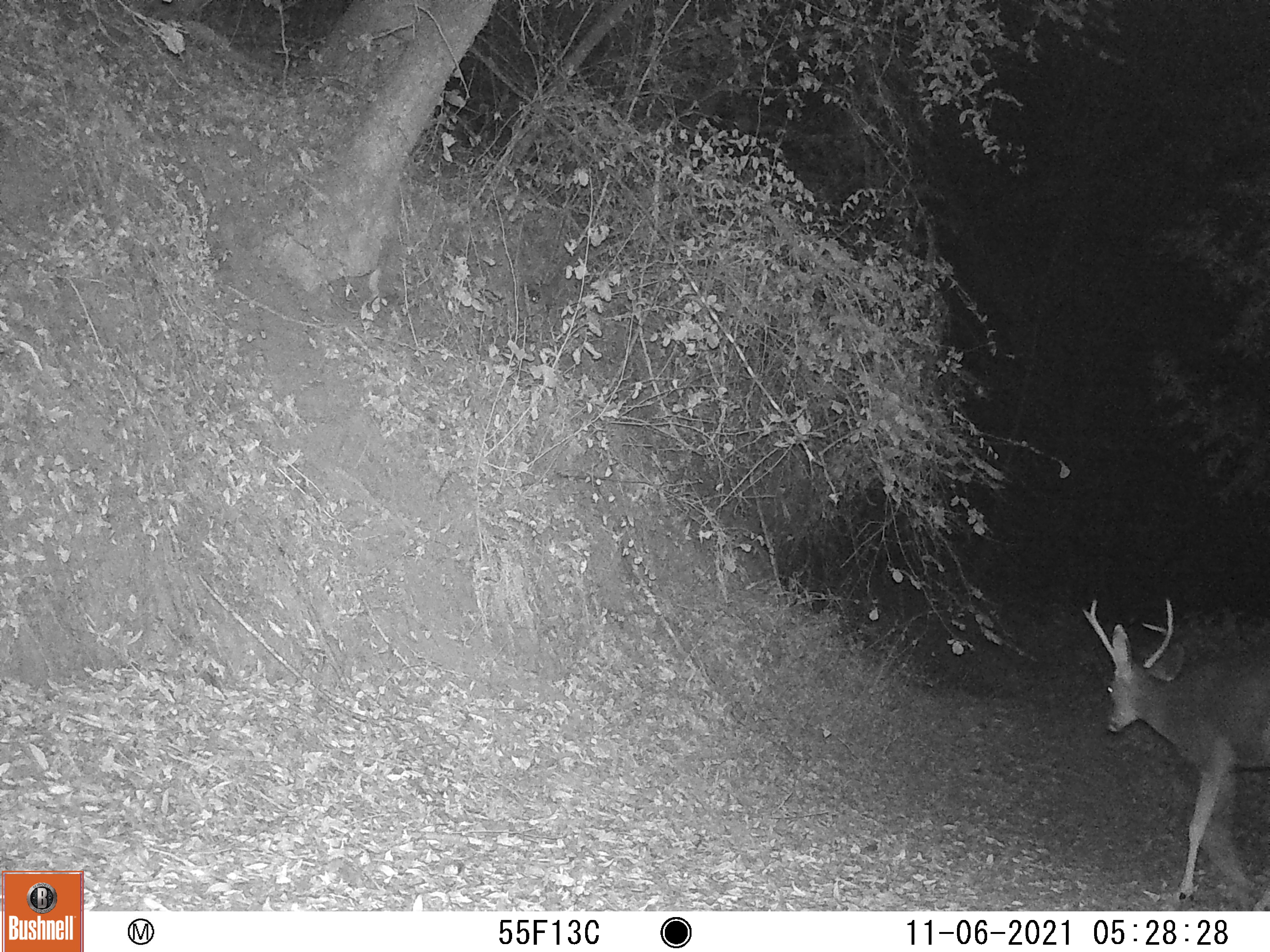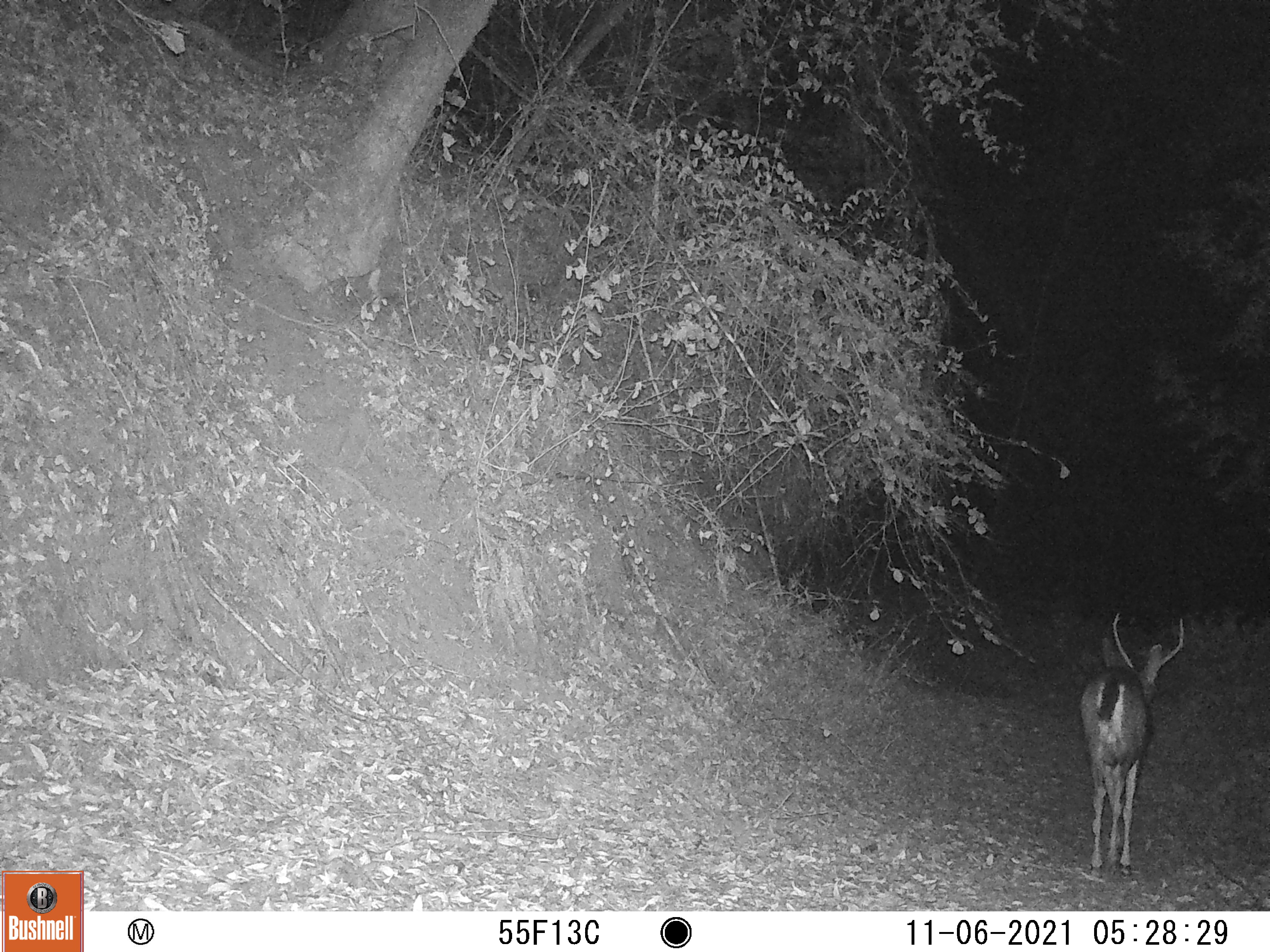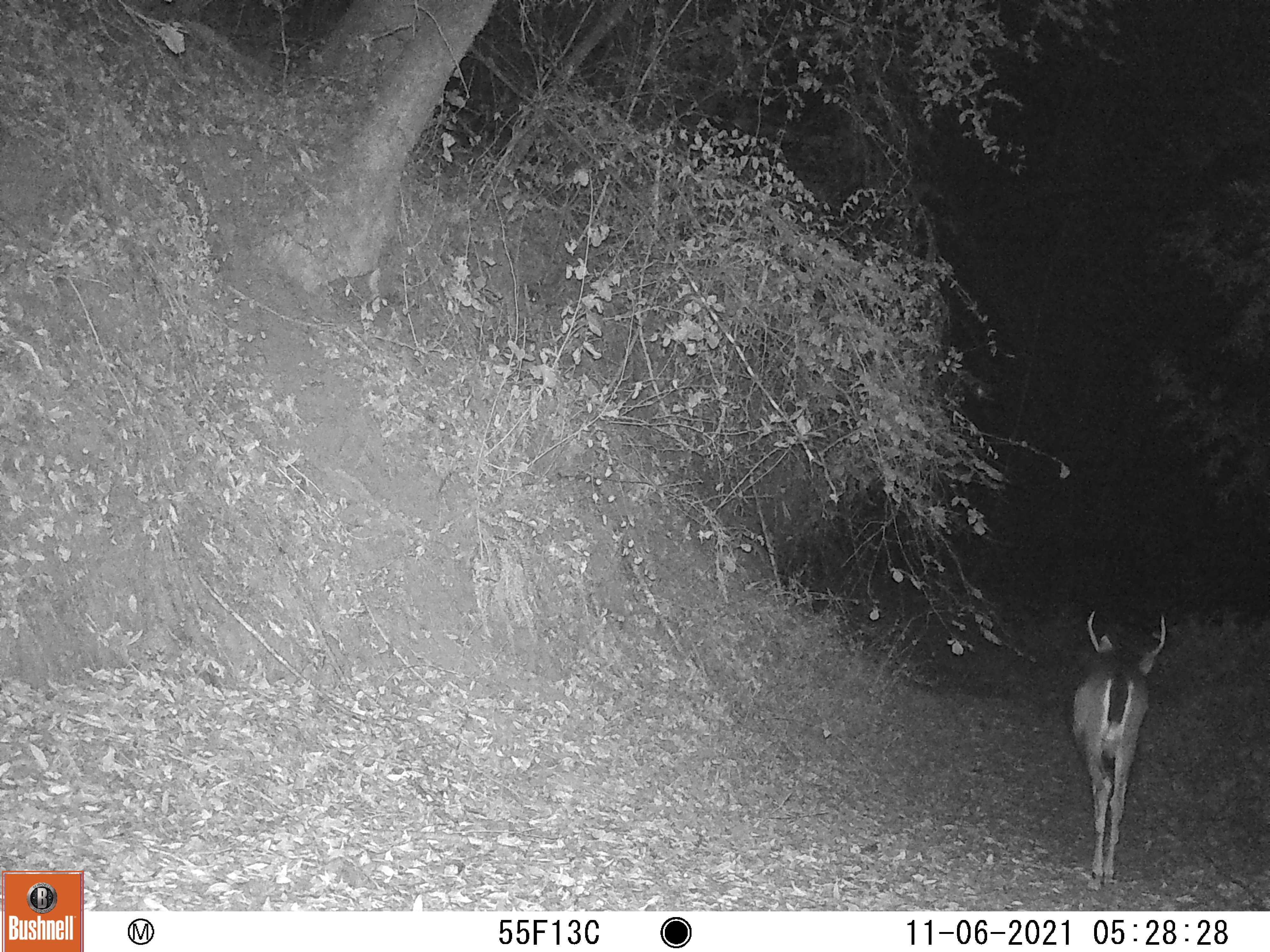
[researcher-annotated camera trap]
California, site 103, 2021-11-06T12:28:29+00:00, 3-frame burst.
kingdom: Animalia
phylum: Chordata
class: Mammalia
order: Artiodactyla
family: Cervidae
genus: Odocoileus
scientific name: Odocoileus hemionus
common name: mule deer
Mule deer (Odocoileus hemionus).